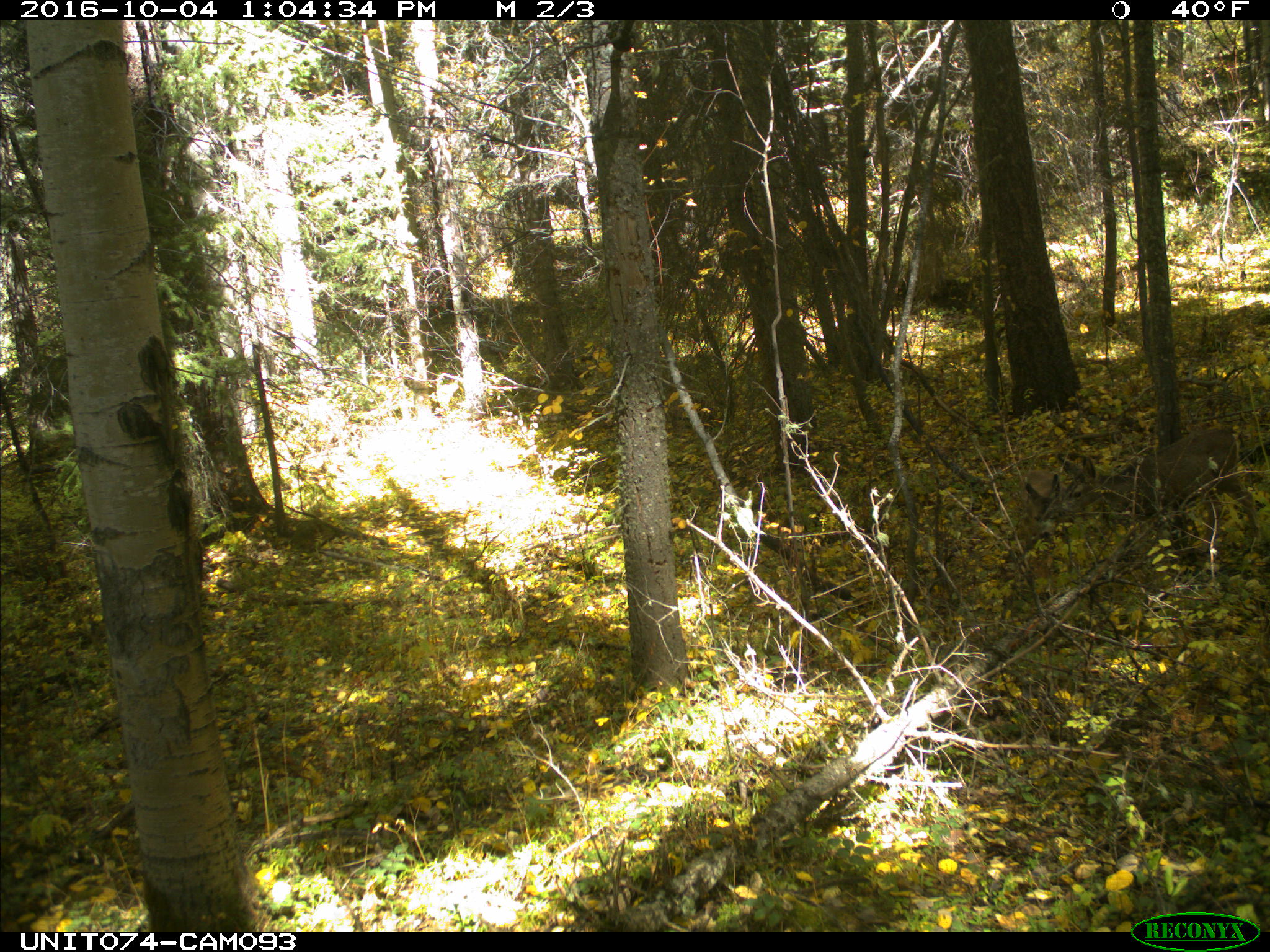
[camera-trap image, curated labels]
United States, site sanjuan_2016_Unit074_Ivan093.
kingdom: Animalia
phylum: Chordata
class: Mammalia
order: Artiodactyla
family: Cervidae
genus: Odocoileus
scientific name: Odocoileus hemionus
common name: mule deer